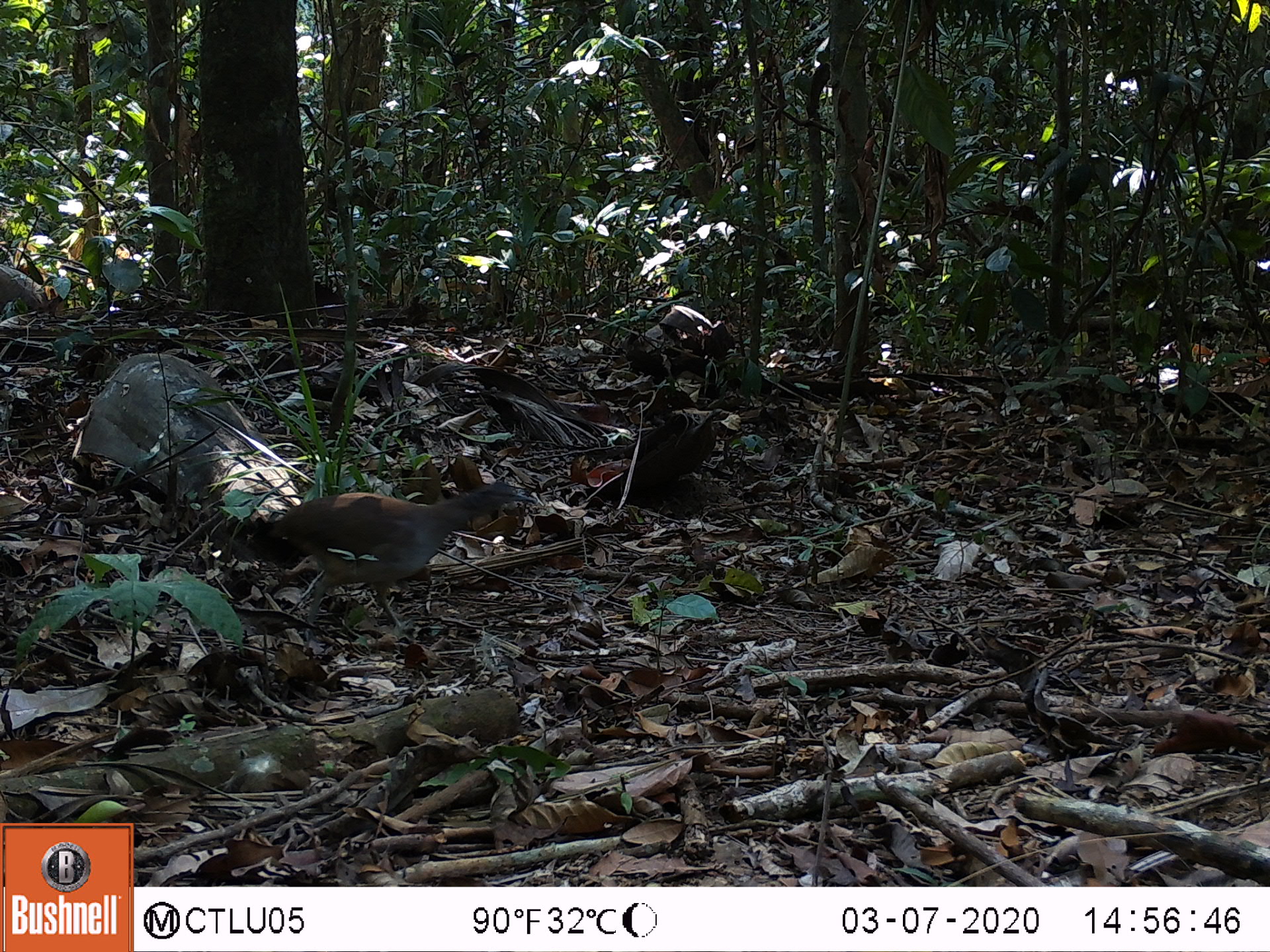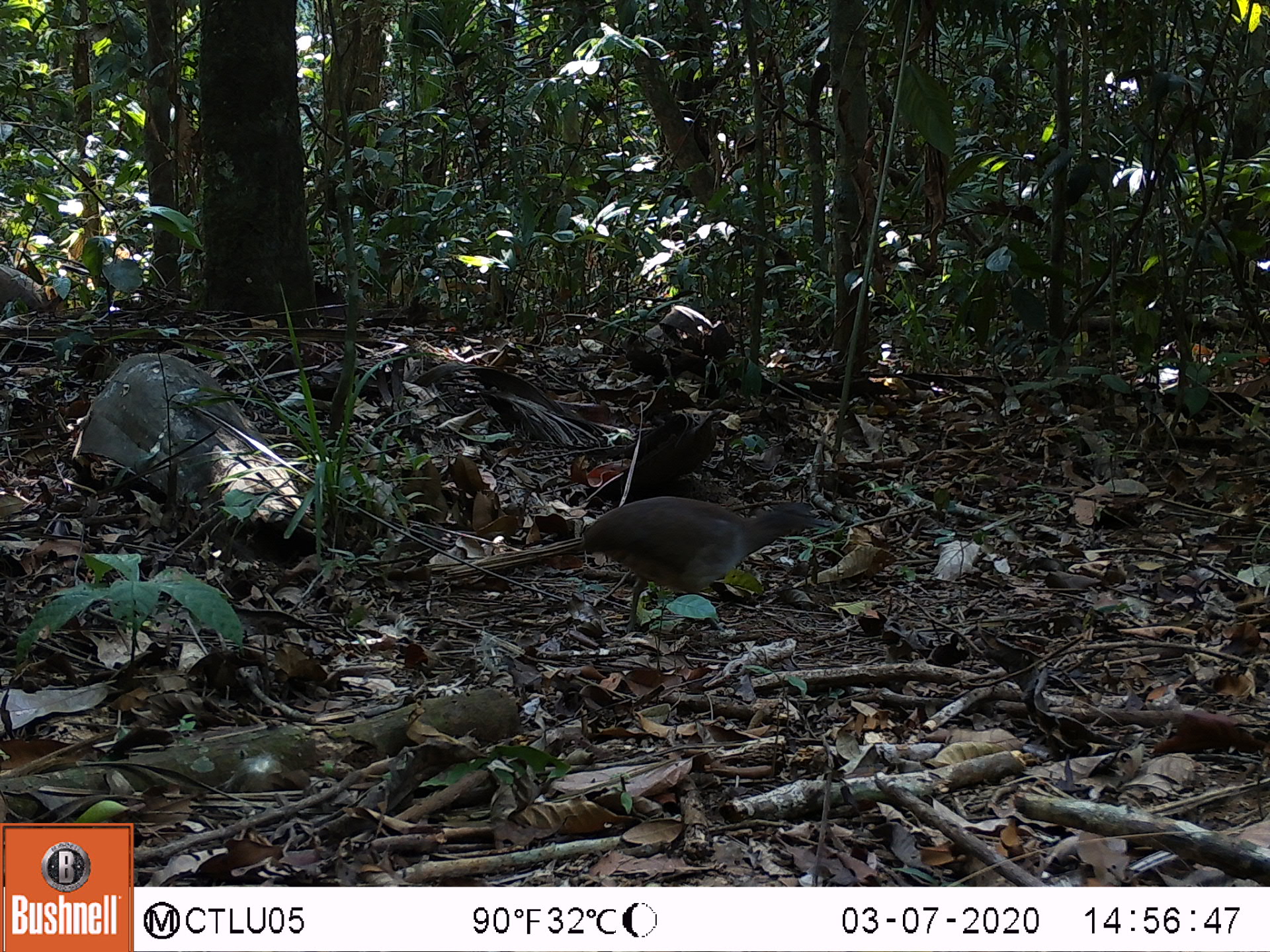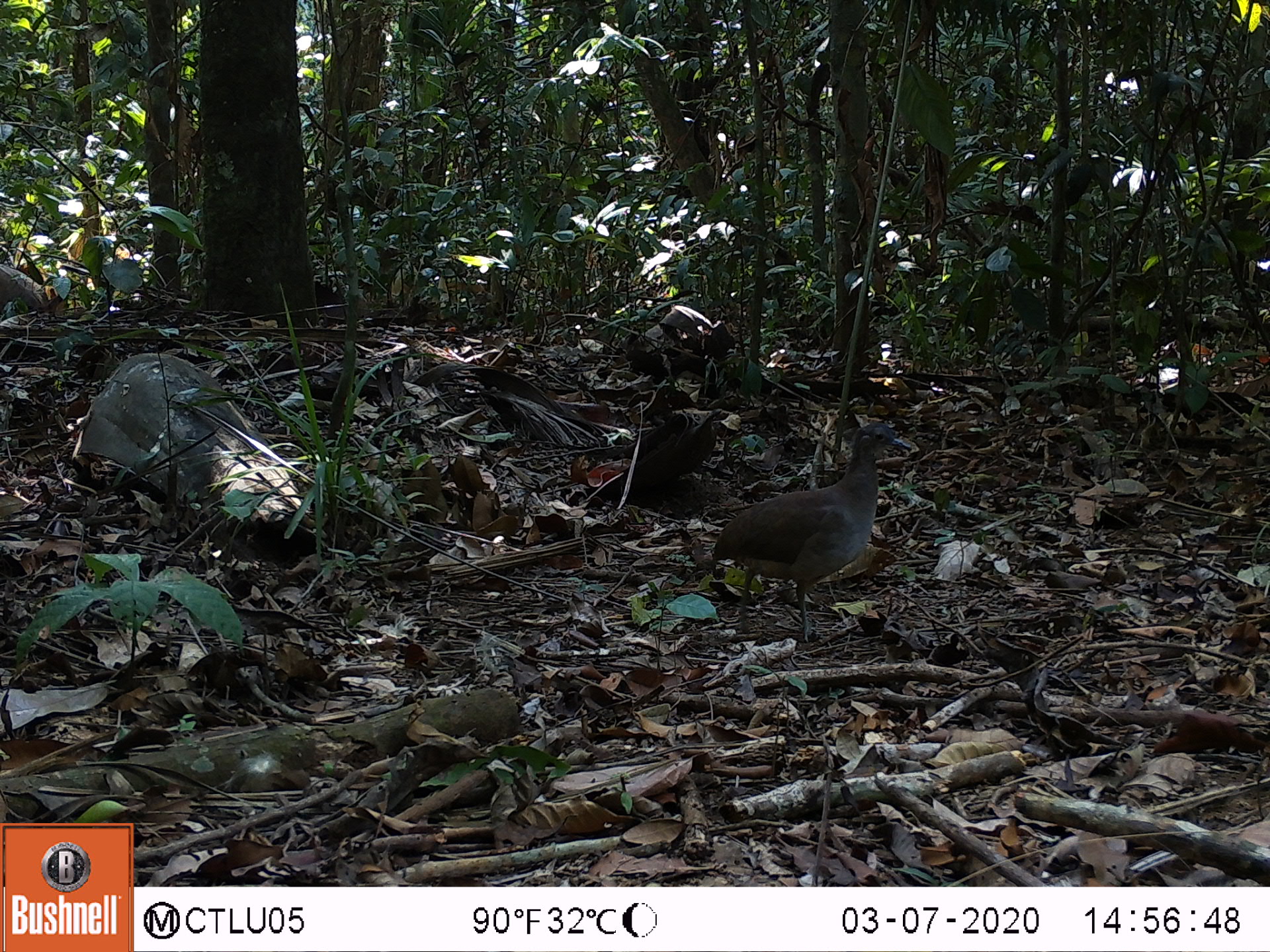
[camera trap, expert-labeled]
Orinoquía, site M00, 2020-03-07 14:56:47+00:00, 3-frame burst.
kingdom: Animalia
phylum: Chordata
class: Aves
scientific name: Aves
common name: bird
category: unknown bird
Unknown bird (bird) (Aves).